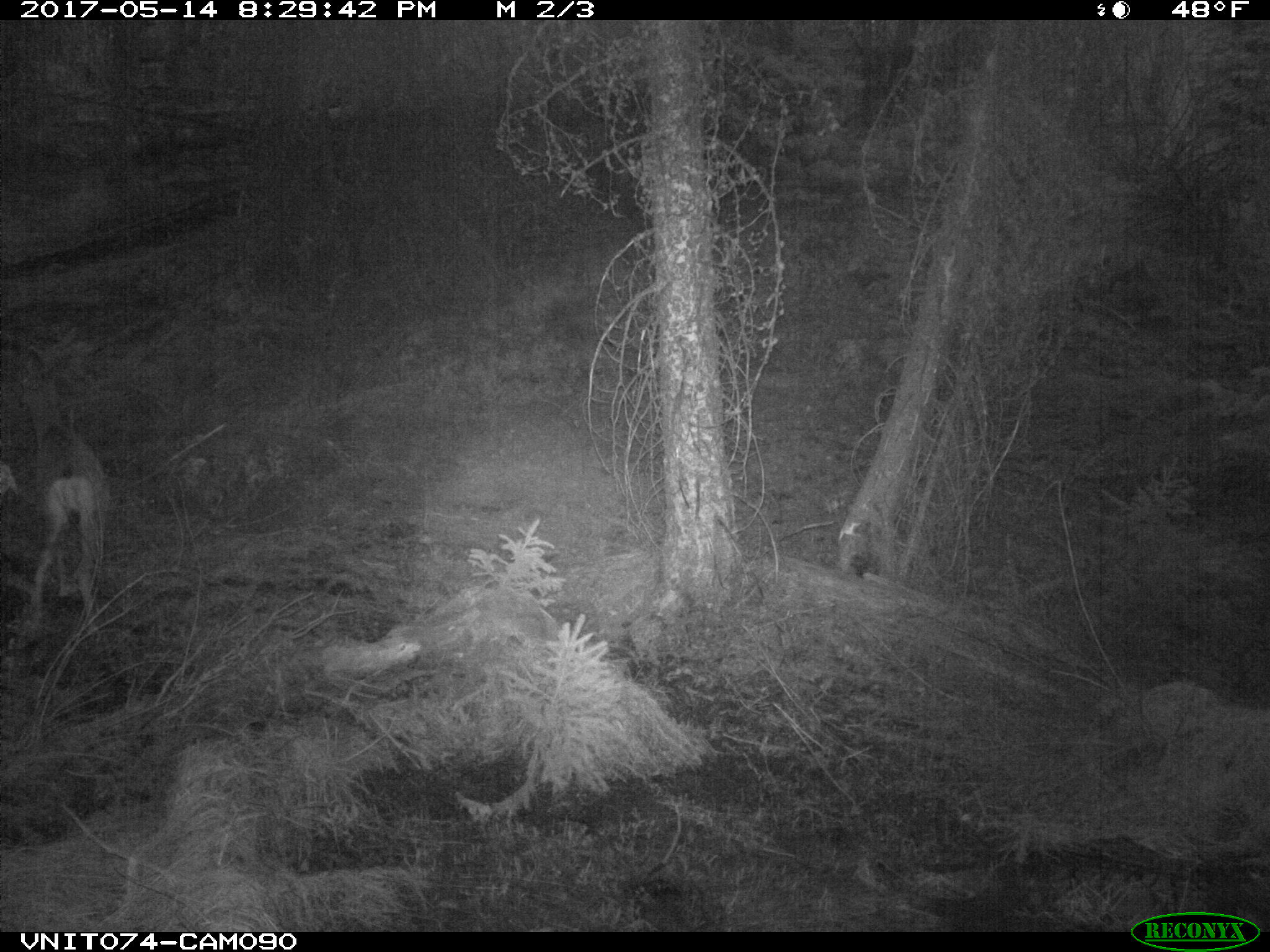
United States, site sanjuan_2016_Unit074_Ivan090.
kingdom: Animalia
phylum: Chordata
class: Mammalia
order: Artiodactyla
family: Cervidae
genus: Odocoileus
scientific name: Odocoileus hemionus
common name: mule deer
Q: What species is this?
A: Odocoileus hemionus (mule deer).